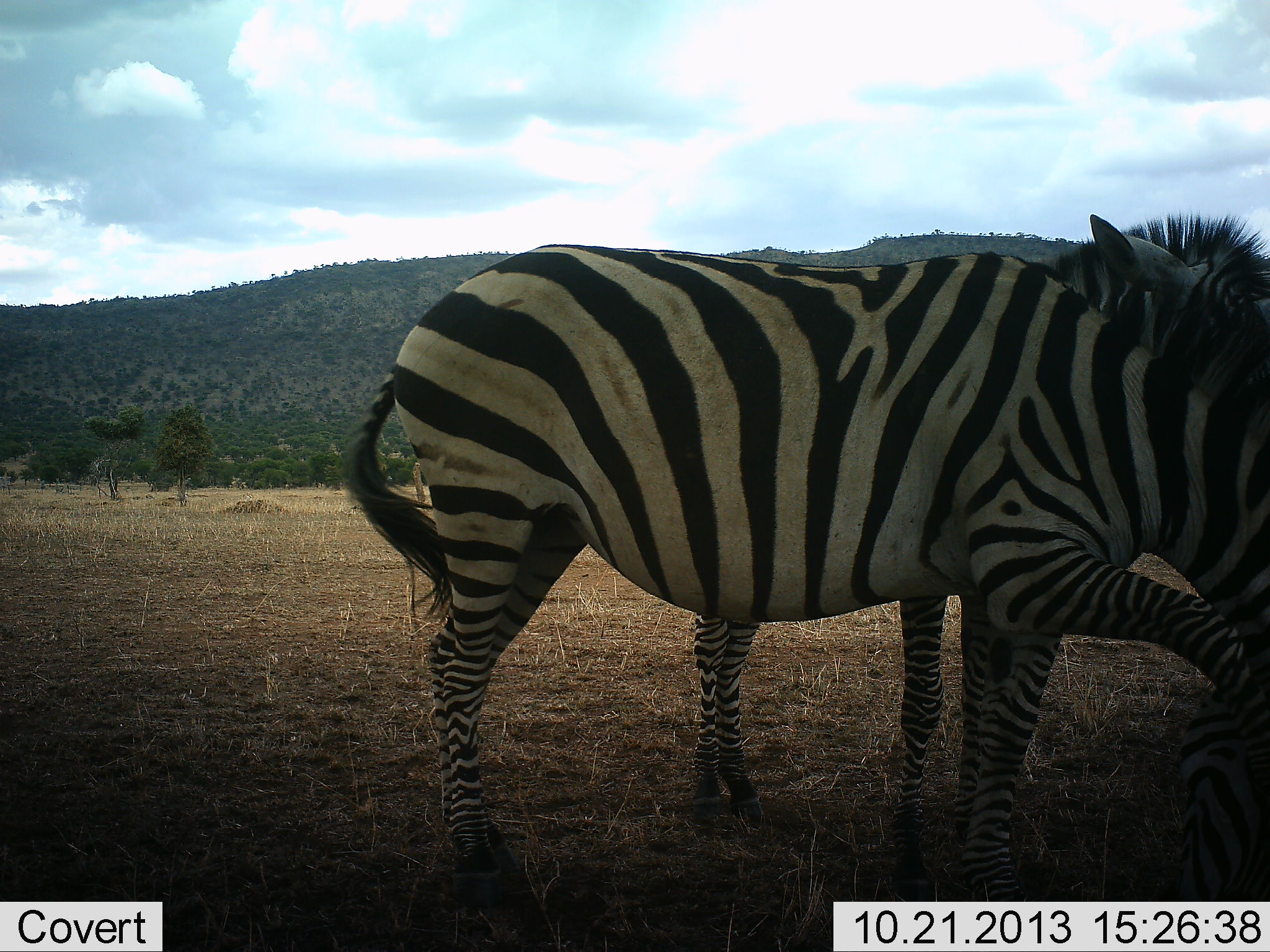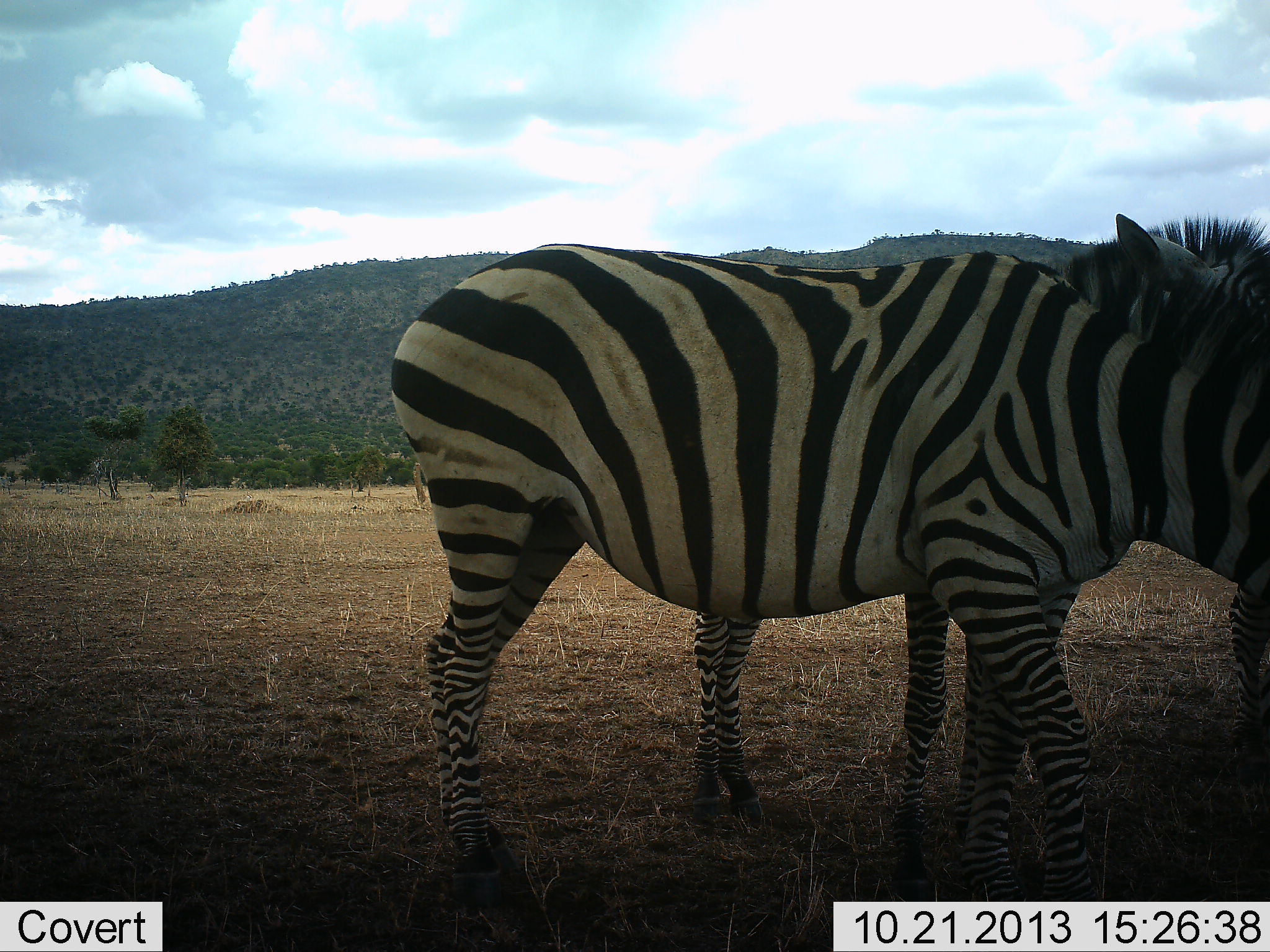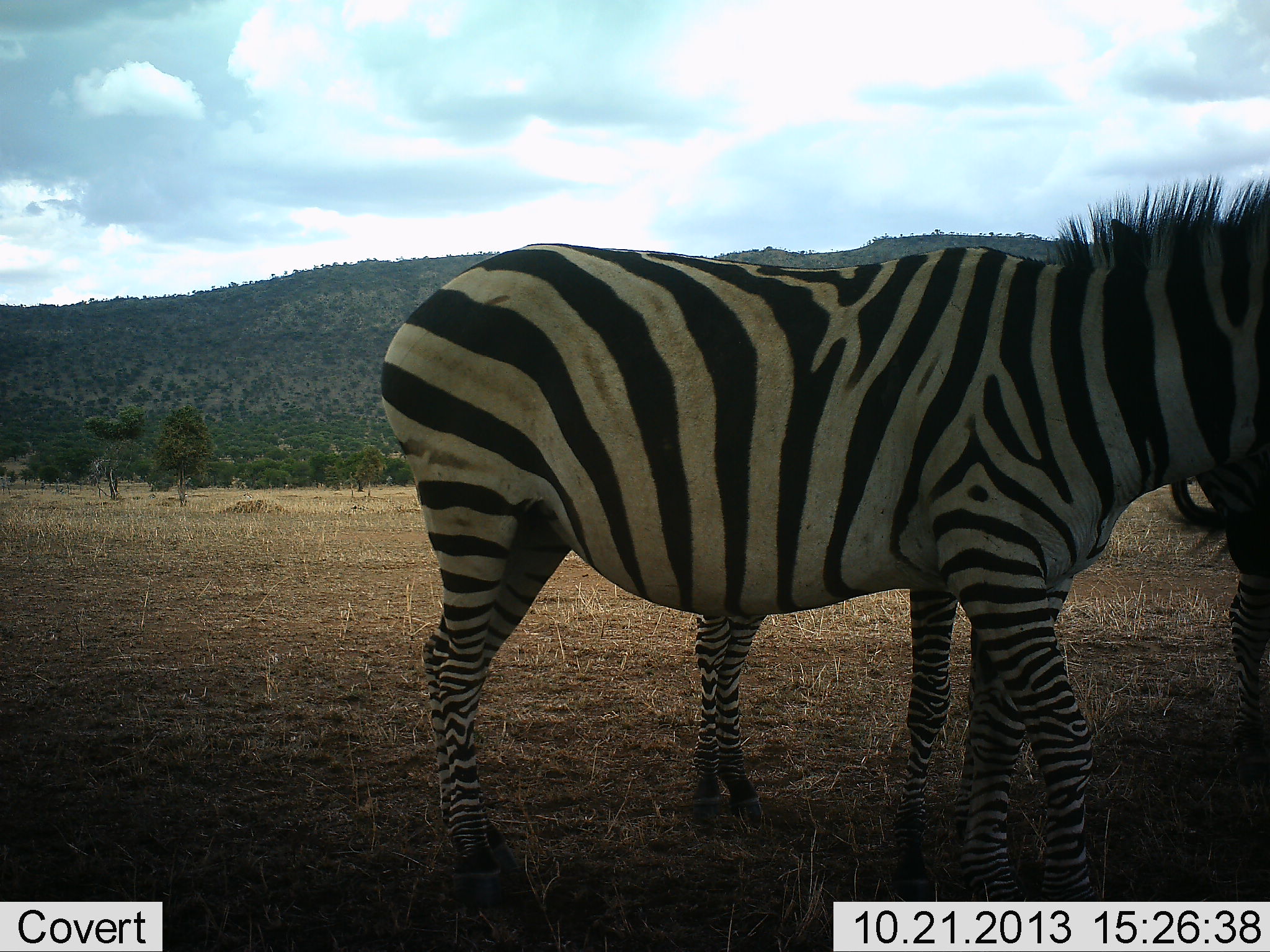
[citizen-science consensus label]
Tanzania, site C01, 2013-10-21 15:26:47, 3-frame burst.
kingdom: Animalia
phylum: Chordata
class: Mammalia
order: Perissodactyla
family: Equidae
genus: Equus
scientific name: Equus quagga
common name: plains zebra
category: zebra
Zebra (plains zebra) (Equus quagga), count 2. Behavior (volunteer vote fractions): standing 70%, resting 10%, moving 20%, interacting 20%. Young present (vote fraction): 10%. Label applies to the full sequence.